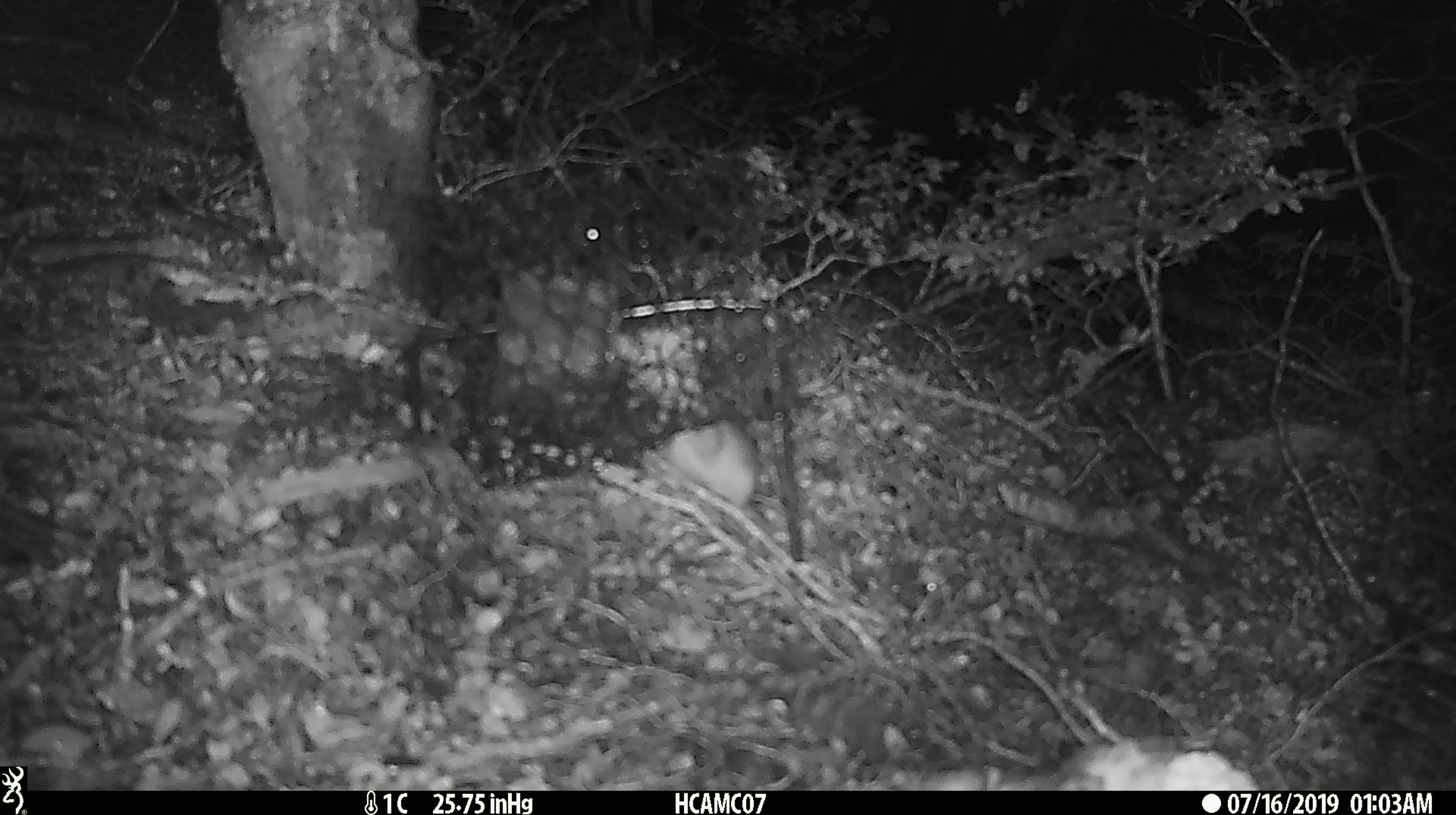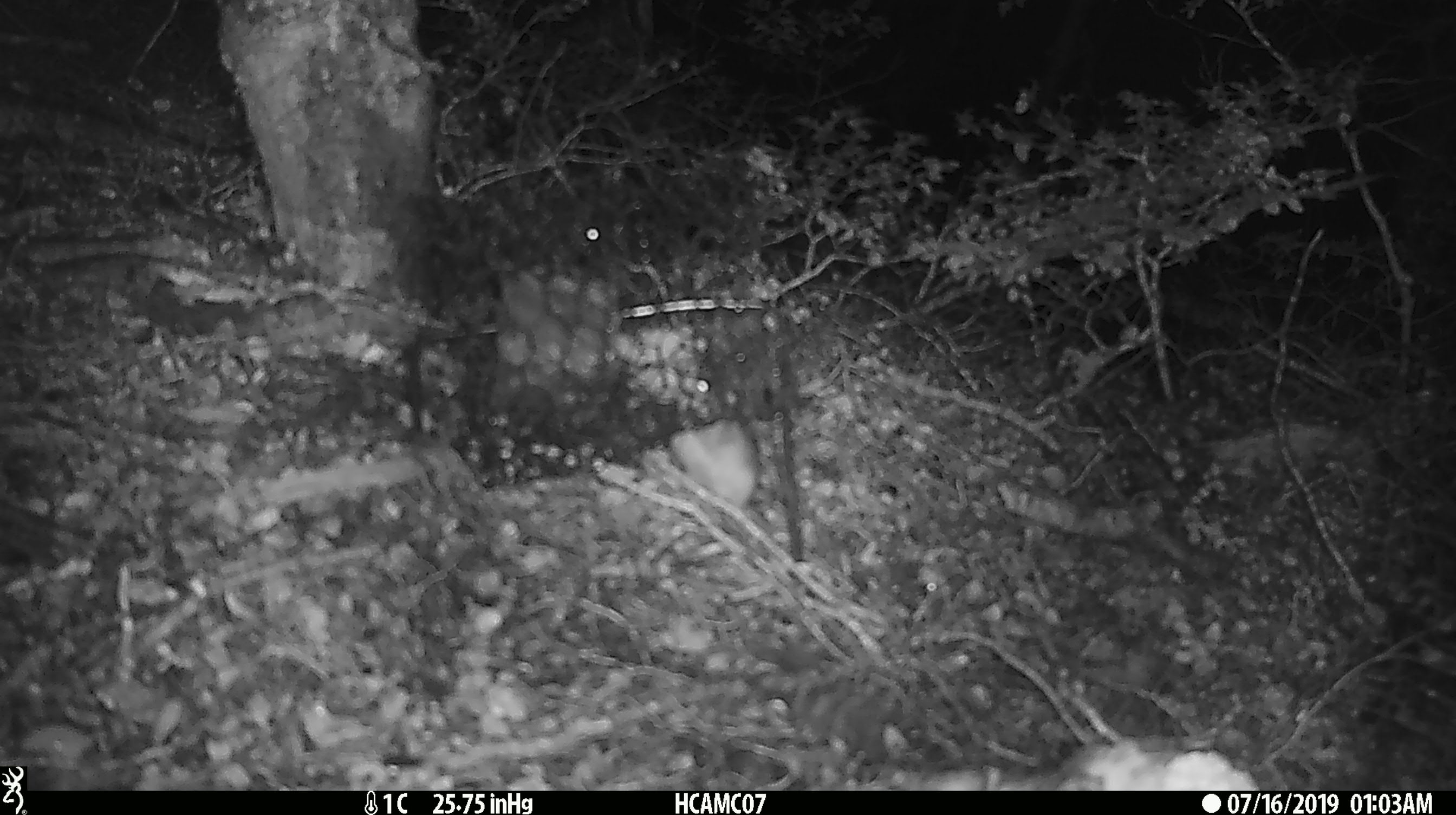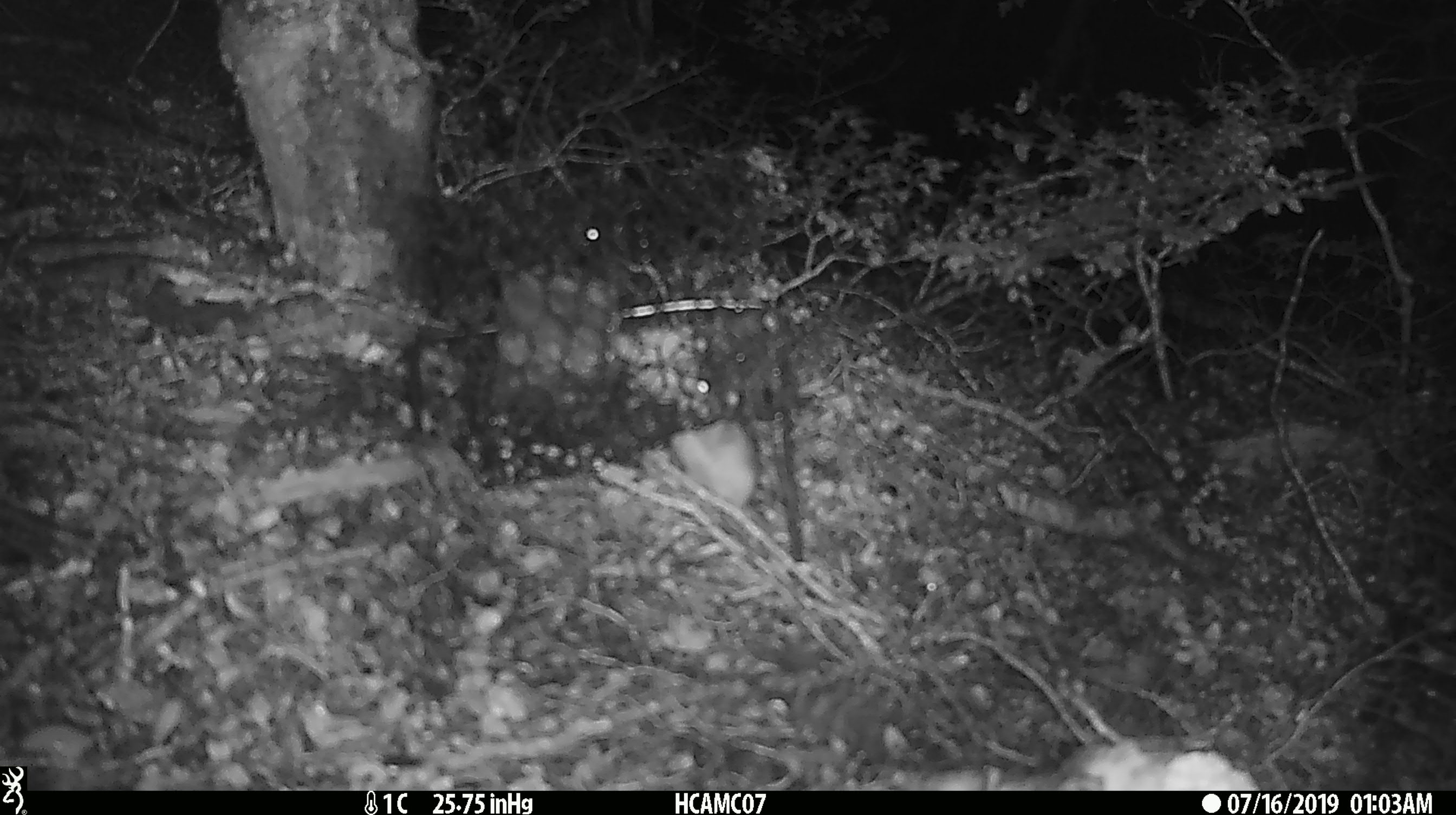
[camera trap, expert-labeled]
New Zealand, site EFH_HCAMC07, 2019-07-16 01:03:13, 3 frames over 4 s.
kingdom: Animalia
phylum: Chordata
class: Mammalia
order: Rodentia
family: Muridae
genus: Mus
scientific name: Mus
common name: mouse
Mouse (Mus).